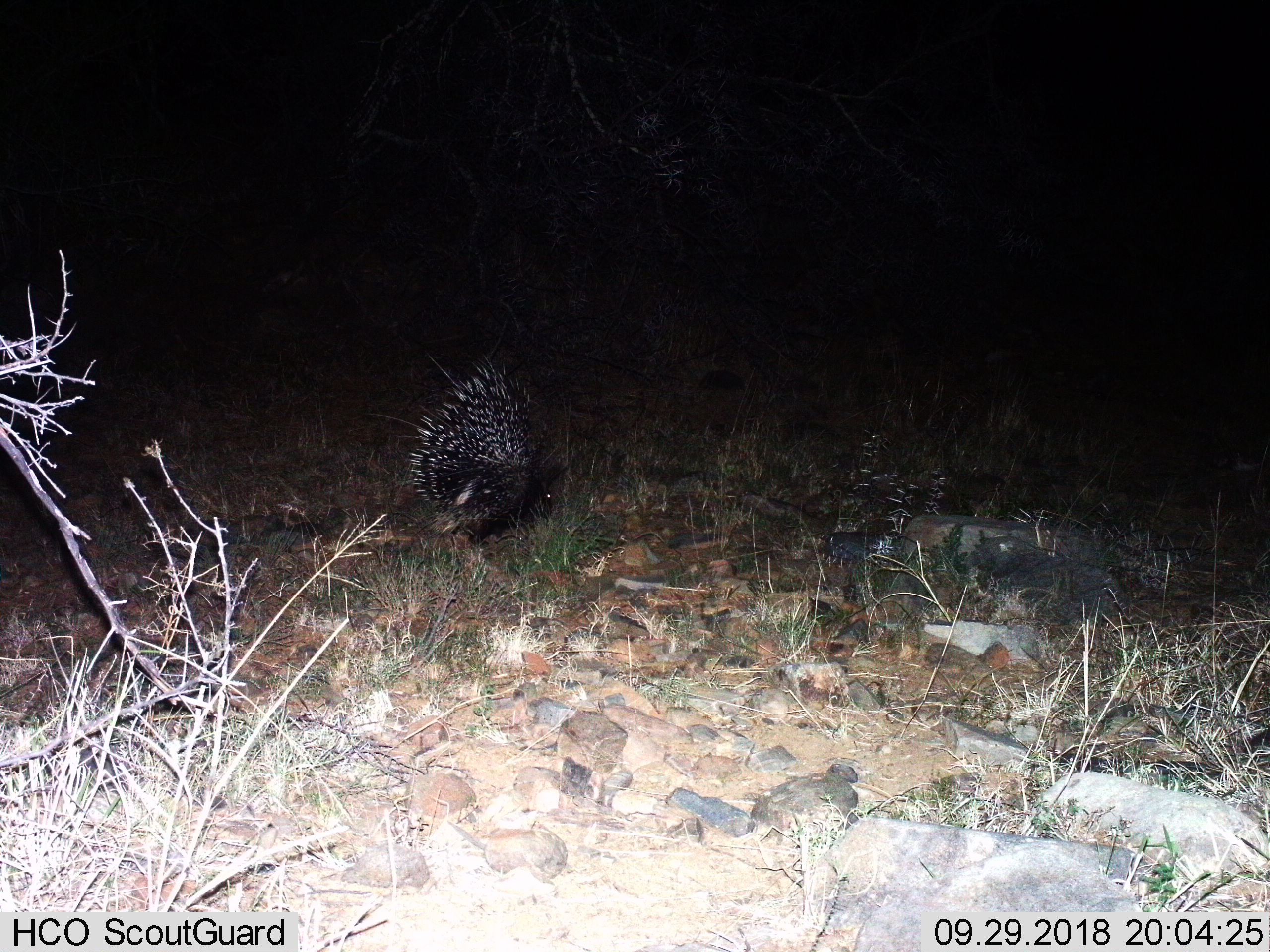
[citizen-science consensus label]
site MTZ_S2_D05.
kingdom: Animalia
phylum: Chordata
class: Mammalia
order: Rodentia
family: Hystricidae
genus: Hystrix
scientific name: Hystrix cristata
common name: crested porcupine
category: porcupine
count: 1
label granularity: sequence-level